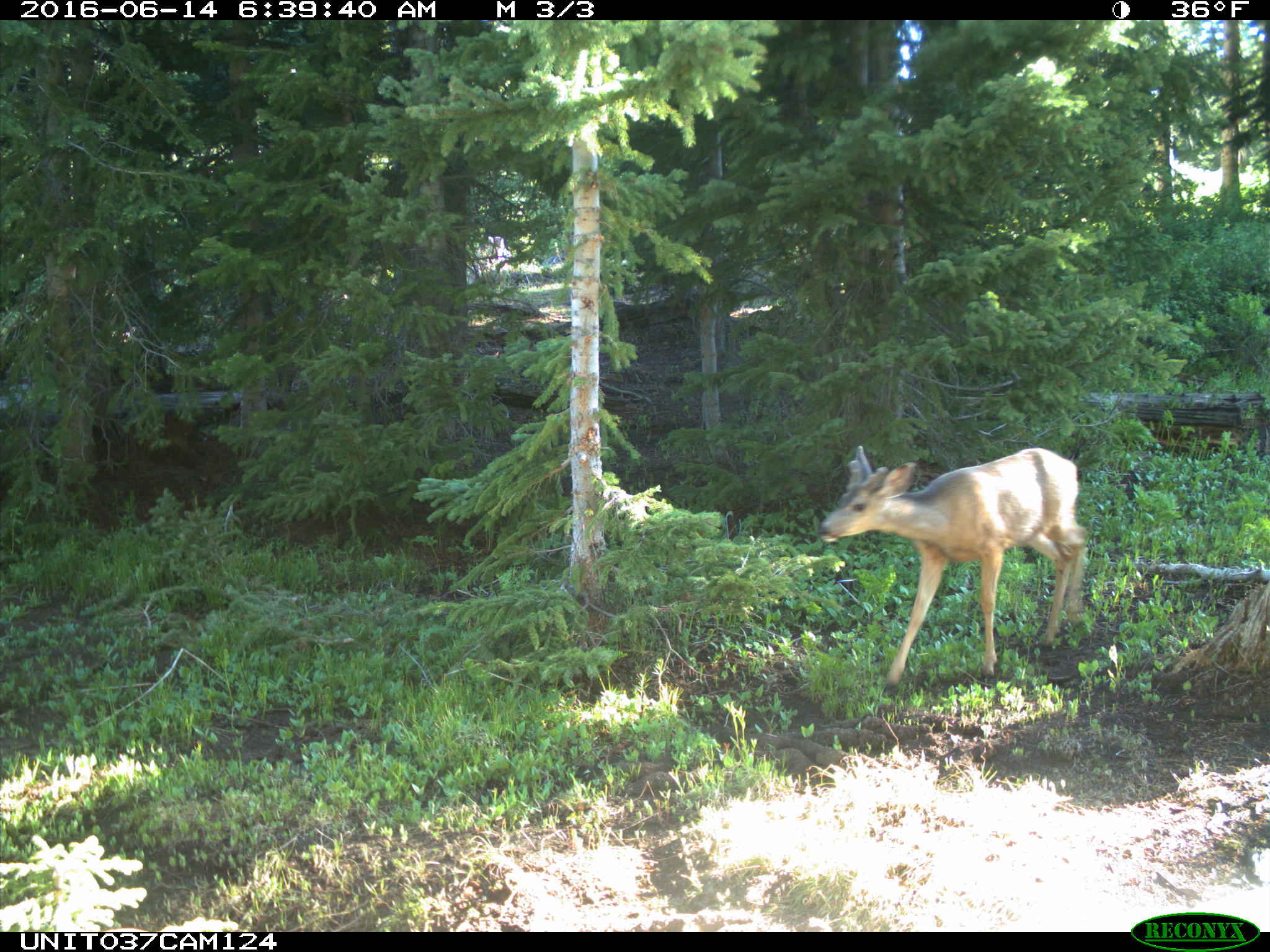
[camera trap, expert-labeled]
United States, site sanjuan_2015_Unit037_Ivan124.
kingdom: Animalia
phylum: Chordata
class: Mammalia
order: Artiodactyla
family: Cervidae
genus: Odocoileus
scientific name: Odocoileus hemionus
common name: mule deer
Odocoileus hemionus (mule deer).